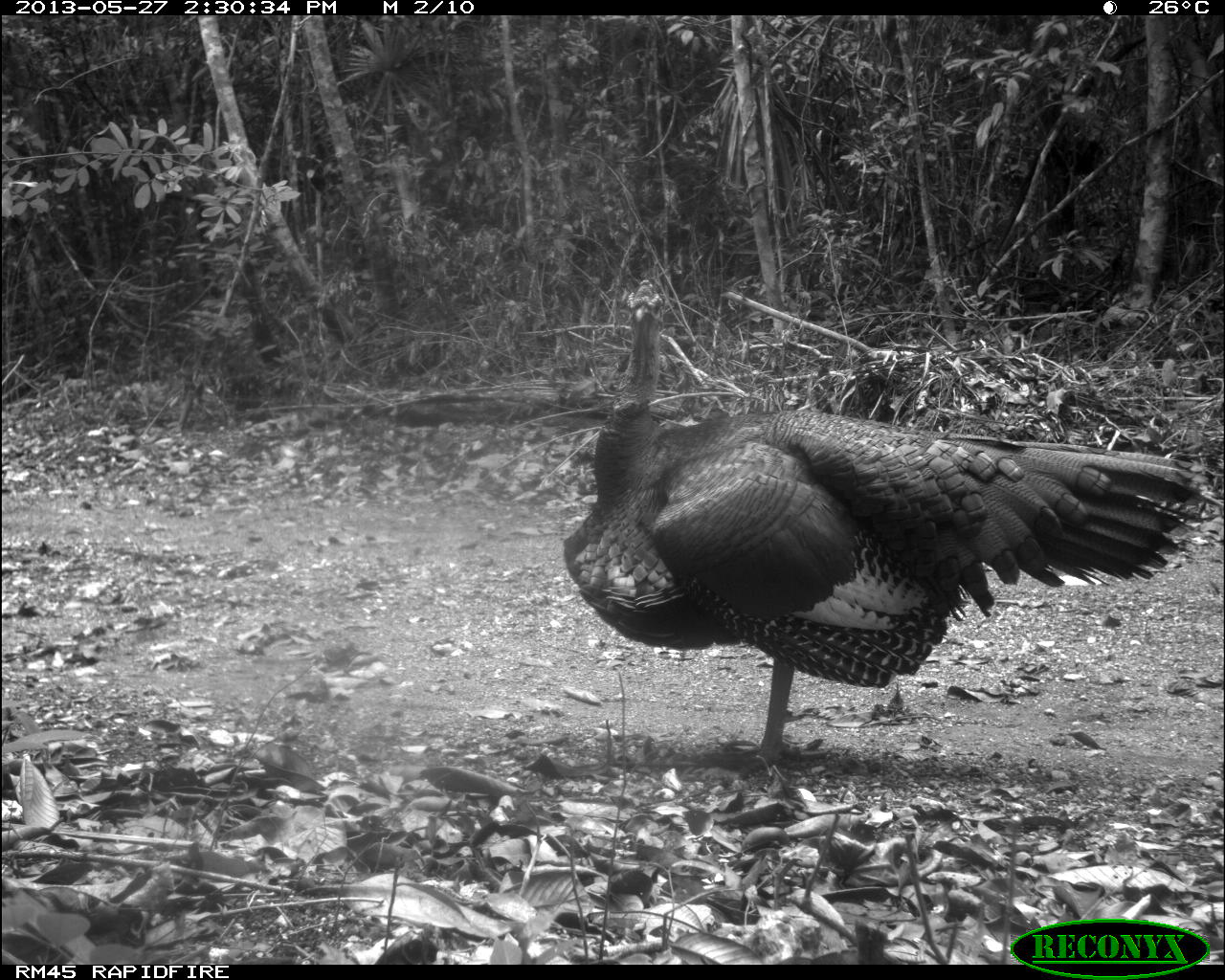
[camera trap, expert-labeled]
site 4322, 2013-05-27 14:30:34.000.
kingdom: Animalia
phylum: Chordata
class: Aves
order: Galliformes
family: Phasianidae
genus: Meleagris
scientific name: Meleagris ocellata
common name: ocellated turkey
Meleagris ocellata (ocellated turkey), count 1, sex male.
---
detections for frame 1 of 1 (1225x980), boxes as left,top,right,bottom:
meleagris ocellata: 557,276,1206,783